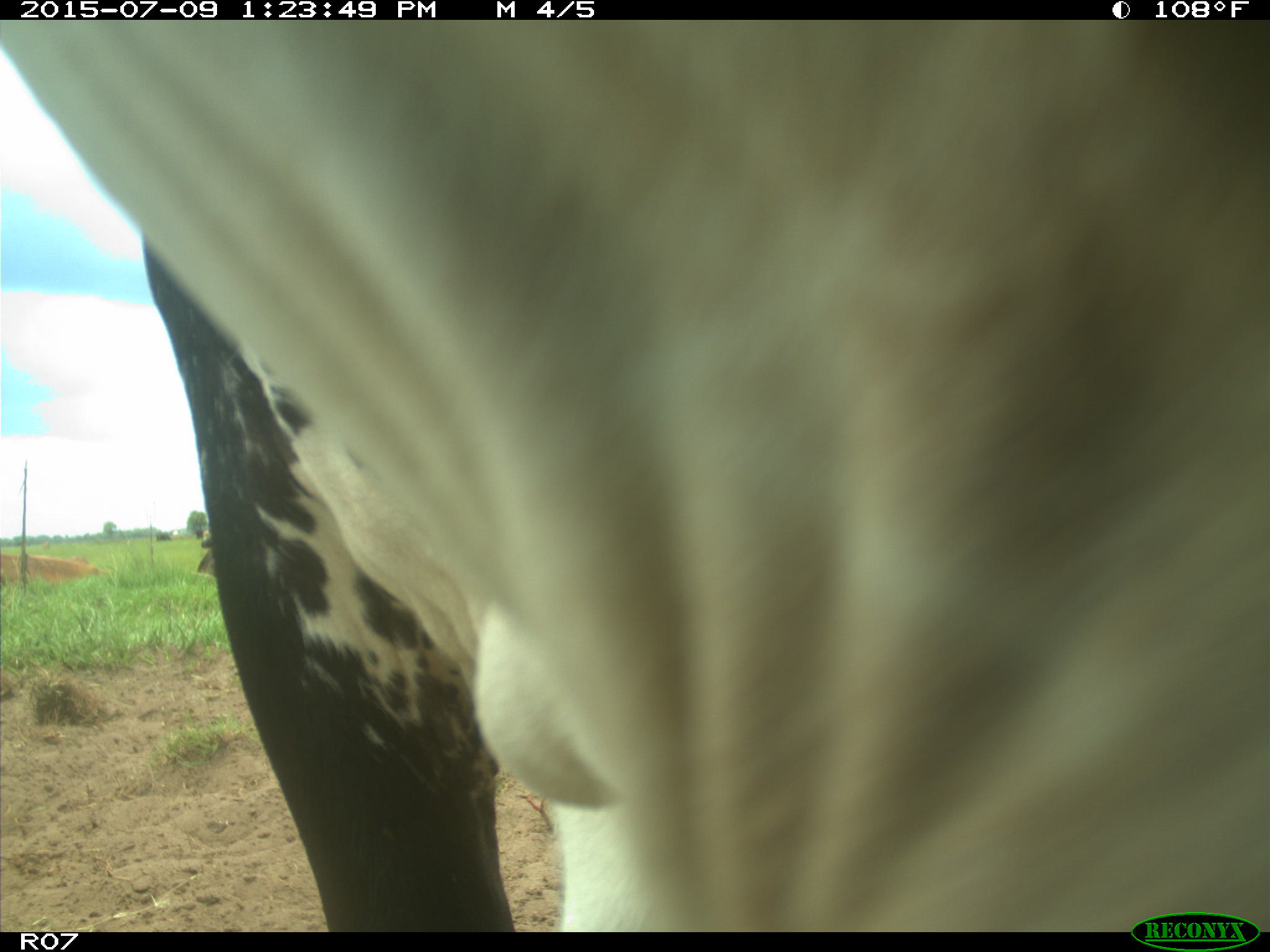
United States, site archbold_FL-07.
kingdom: Animalia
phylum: Chordata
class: Mammalia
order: Artiodactyla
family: Bovidae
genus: Bos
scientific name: Bos taurus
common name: domestic cow